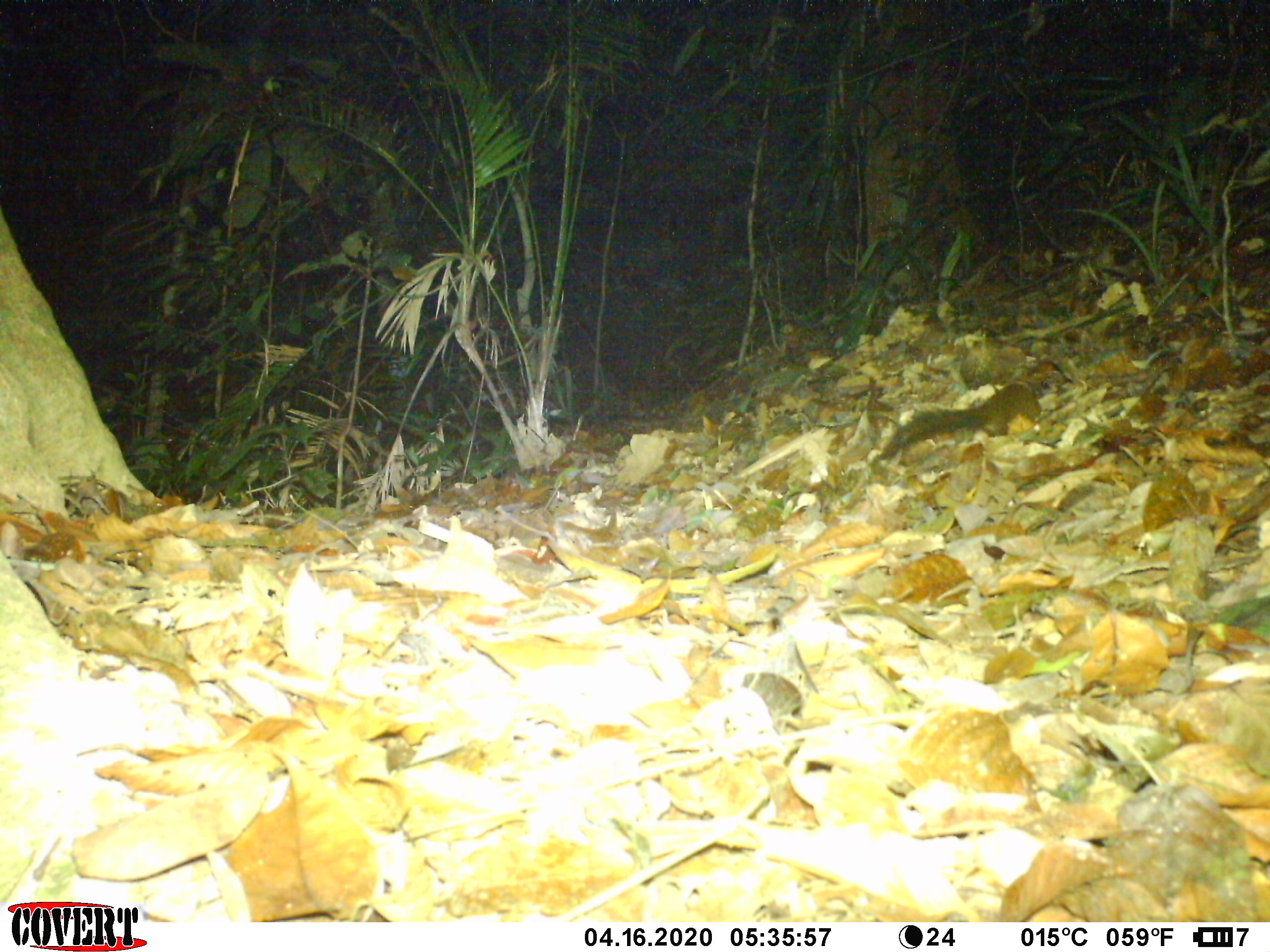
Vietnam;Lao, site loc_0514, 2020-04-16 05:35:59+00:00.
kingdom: Animalia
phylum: Chordata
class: Mammalia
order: Rodentia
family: Sciuridae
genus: Sciurus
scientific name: Sciurus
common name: squirrel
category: unidentified squirrel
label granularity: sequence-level